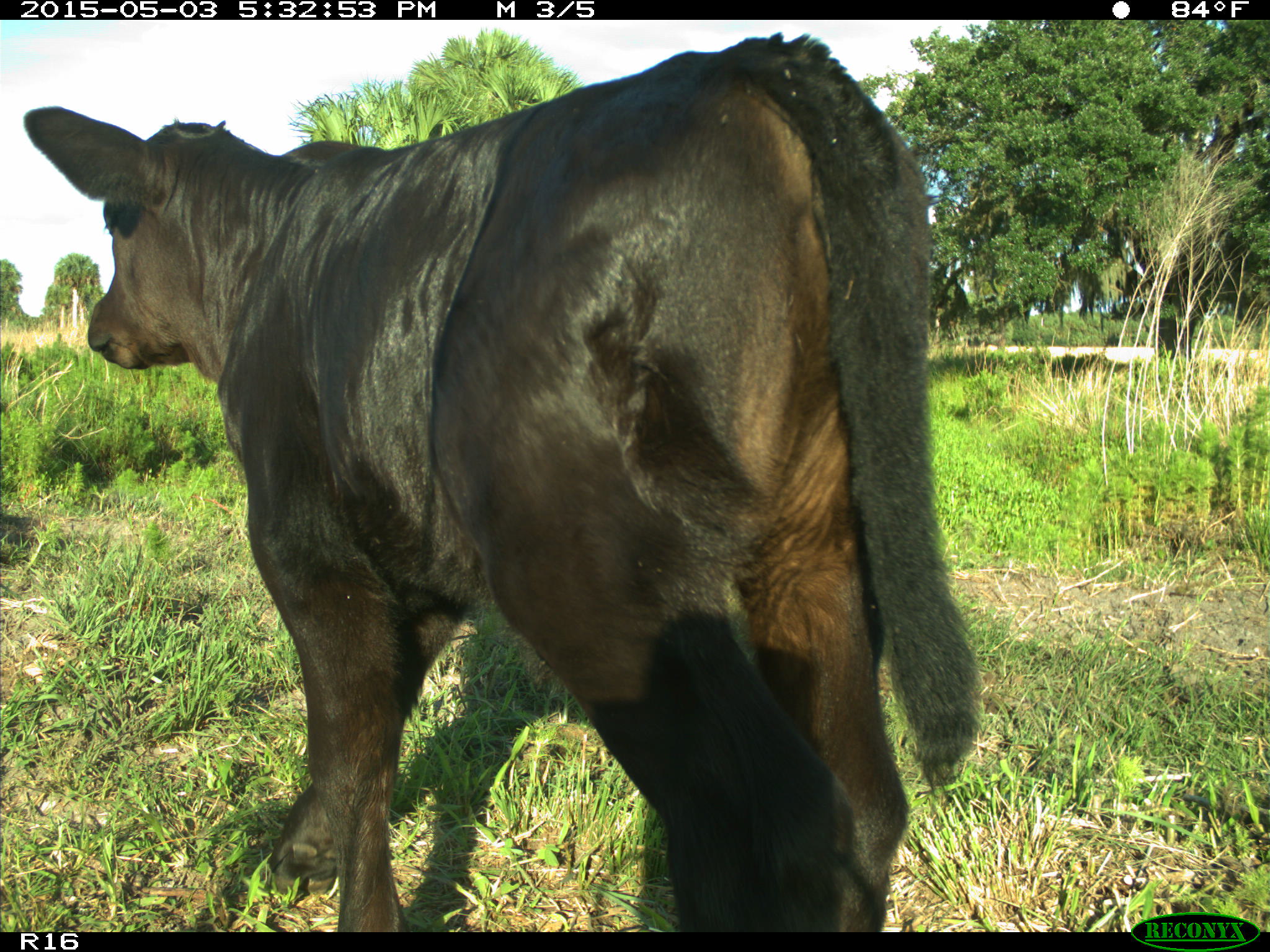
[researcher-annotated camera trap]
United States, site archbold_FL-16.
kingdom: Animalia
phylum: Chordata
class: Mammalia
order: Artiodactyla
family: Bovidae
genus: Bos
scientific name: Bos taurus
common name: domestic cow